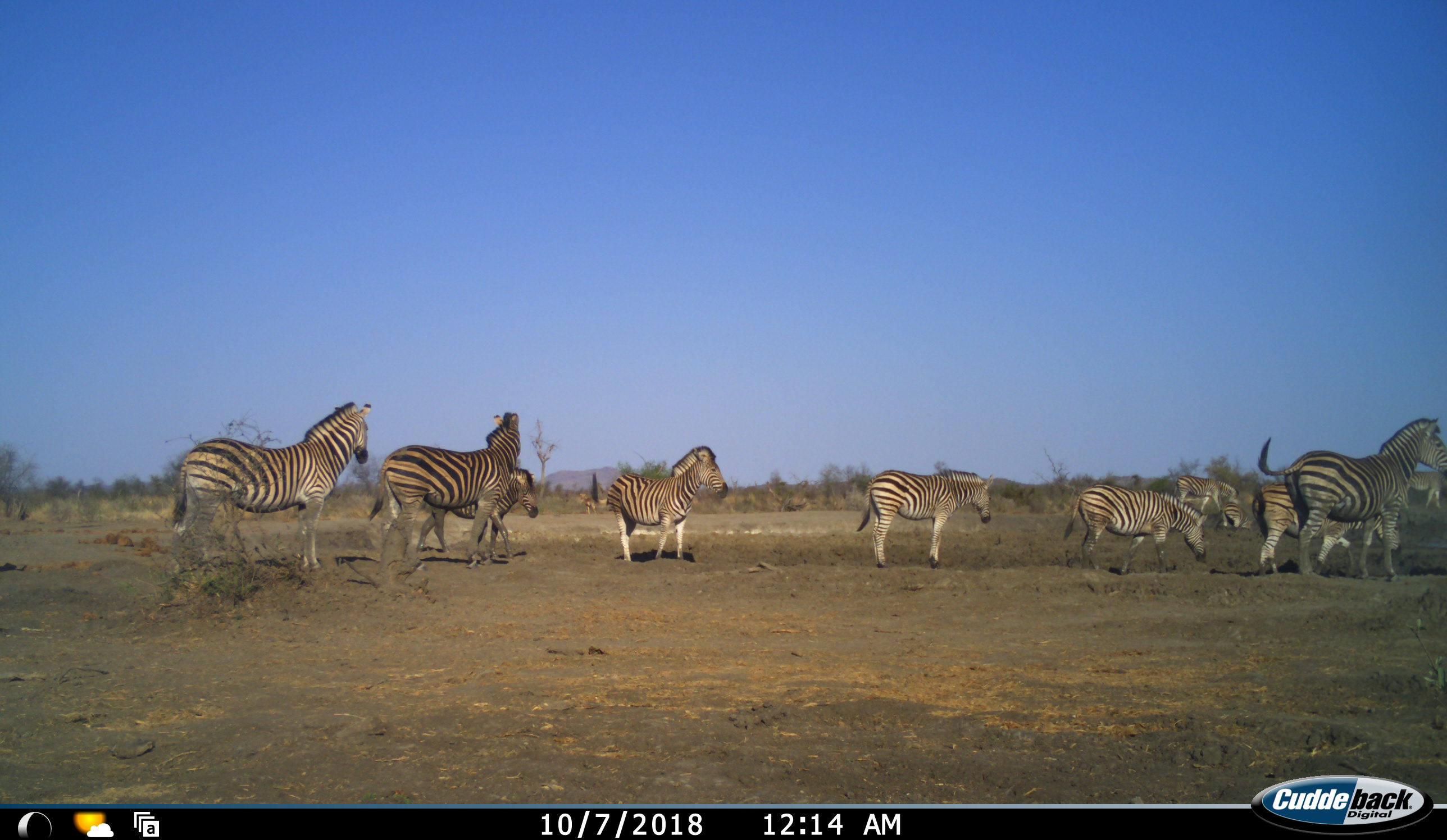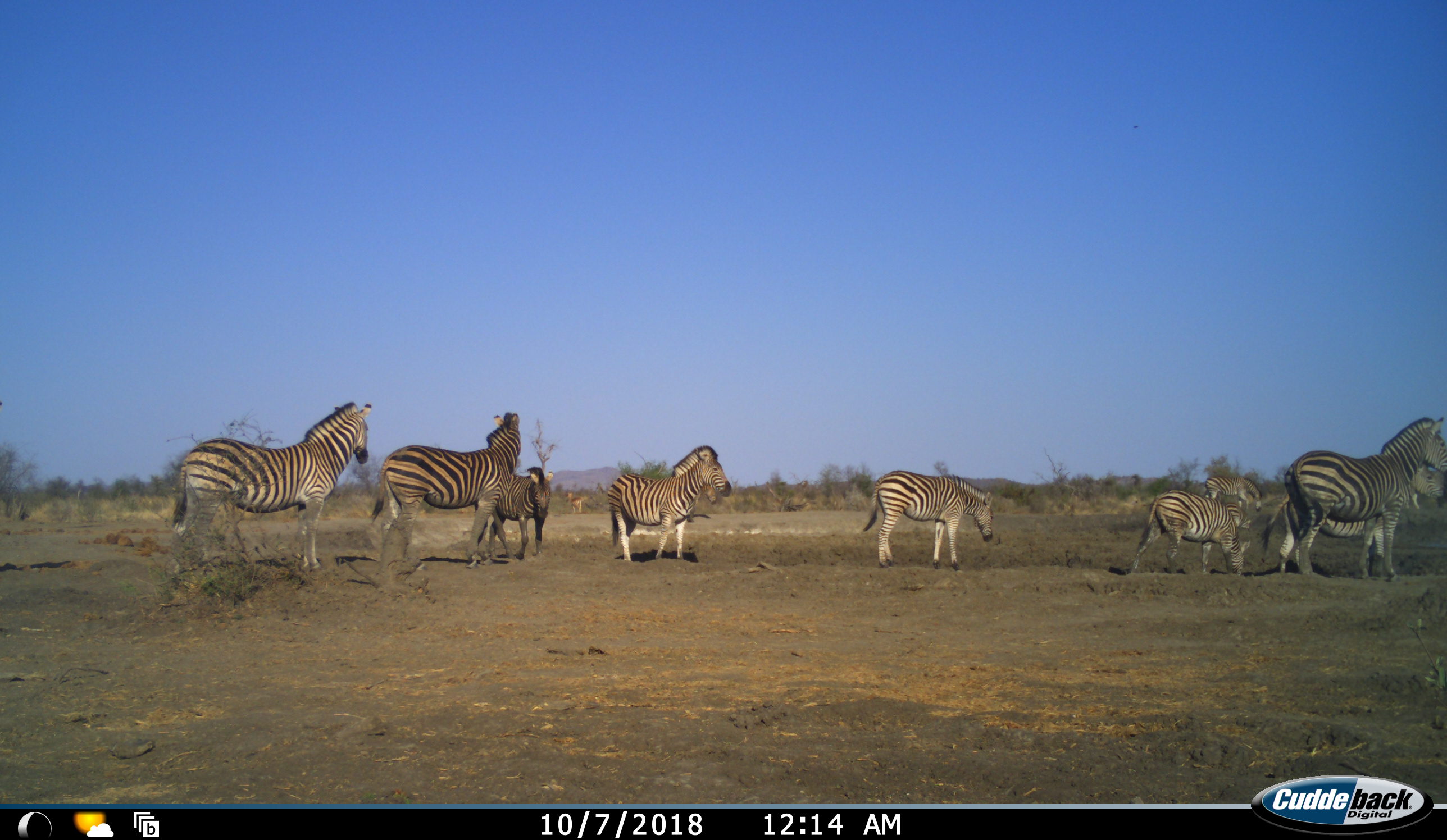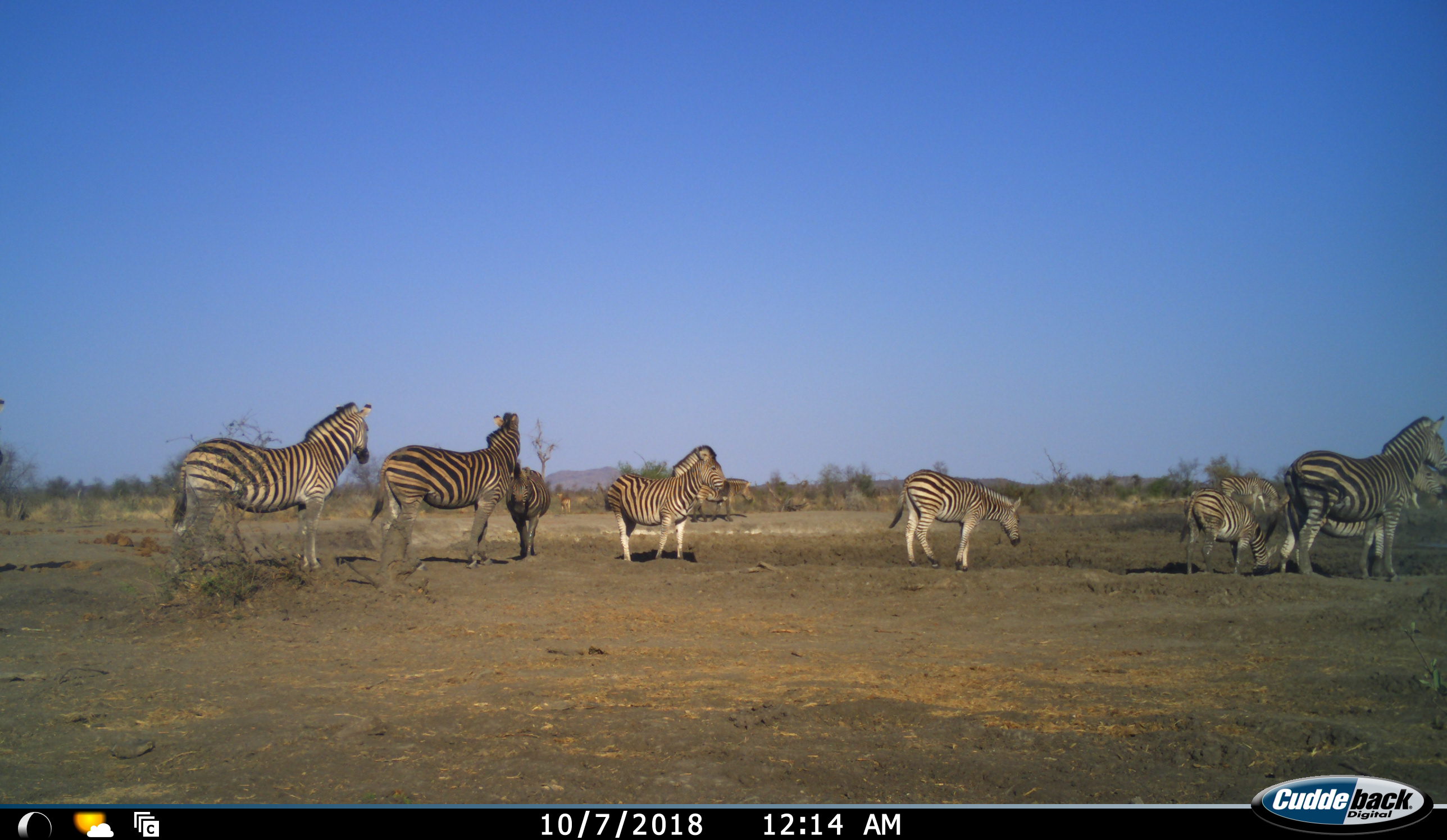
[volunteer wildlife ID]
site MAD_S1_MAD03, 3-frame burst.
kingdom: Animalia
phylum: Chordata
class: Mammalia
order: Perissodactyla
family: Equidae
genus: Equus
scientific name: Equus quagga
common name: plains zebra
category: zebraplains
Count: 10.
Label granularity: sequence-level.